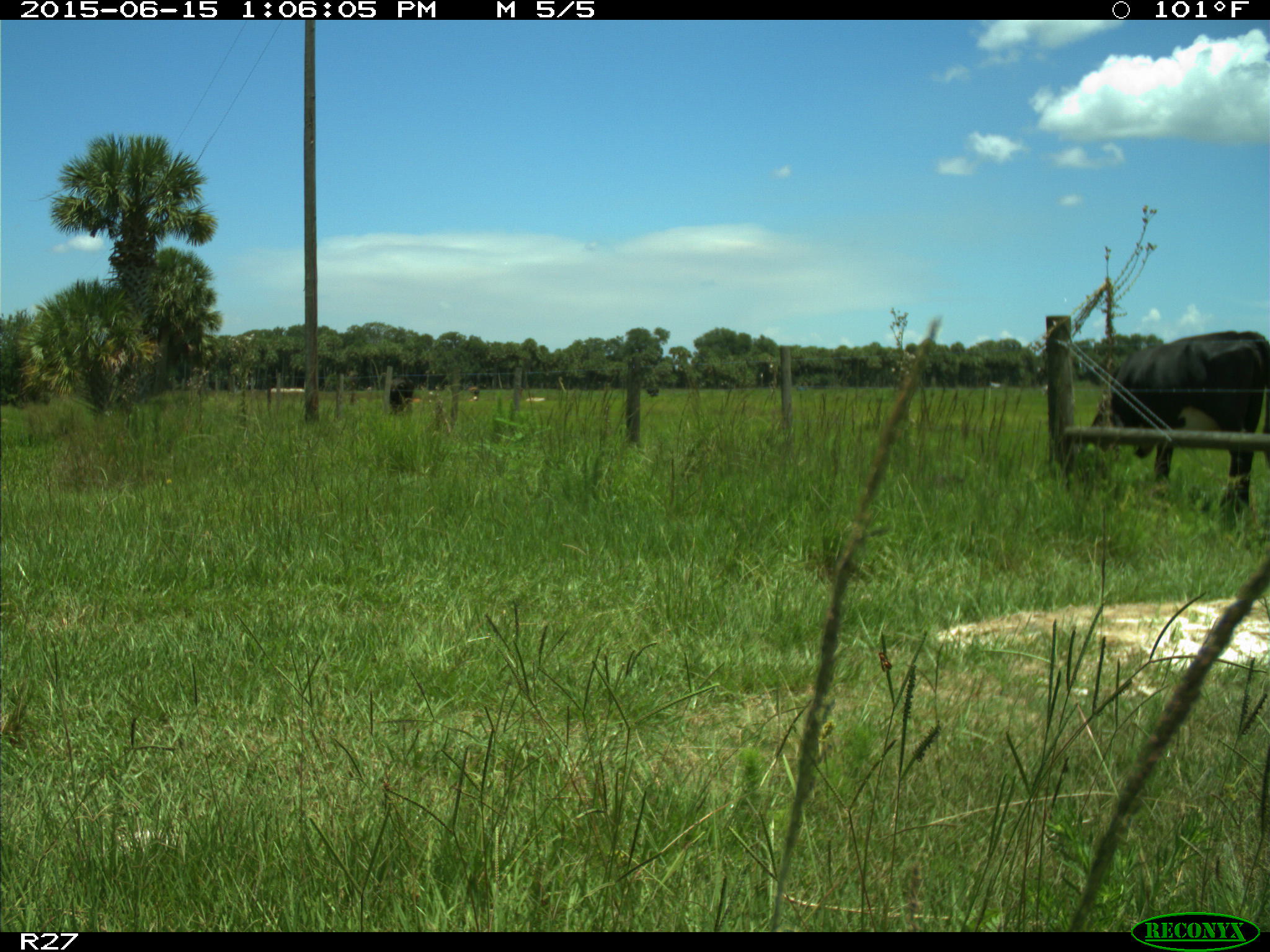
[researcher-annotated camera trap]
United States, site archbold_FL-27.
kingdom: Animalia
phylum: Chordata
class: Mammalia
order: Artiodactyla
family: Bovidae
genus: Bos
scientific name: Bos taurus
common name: domestic cow